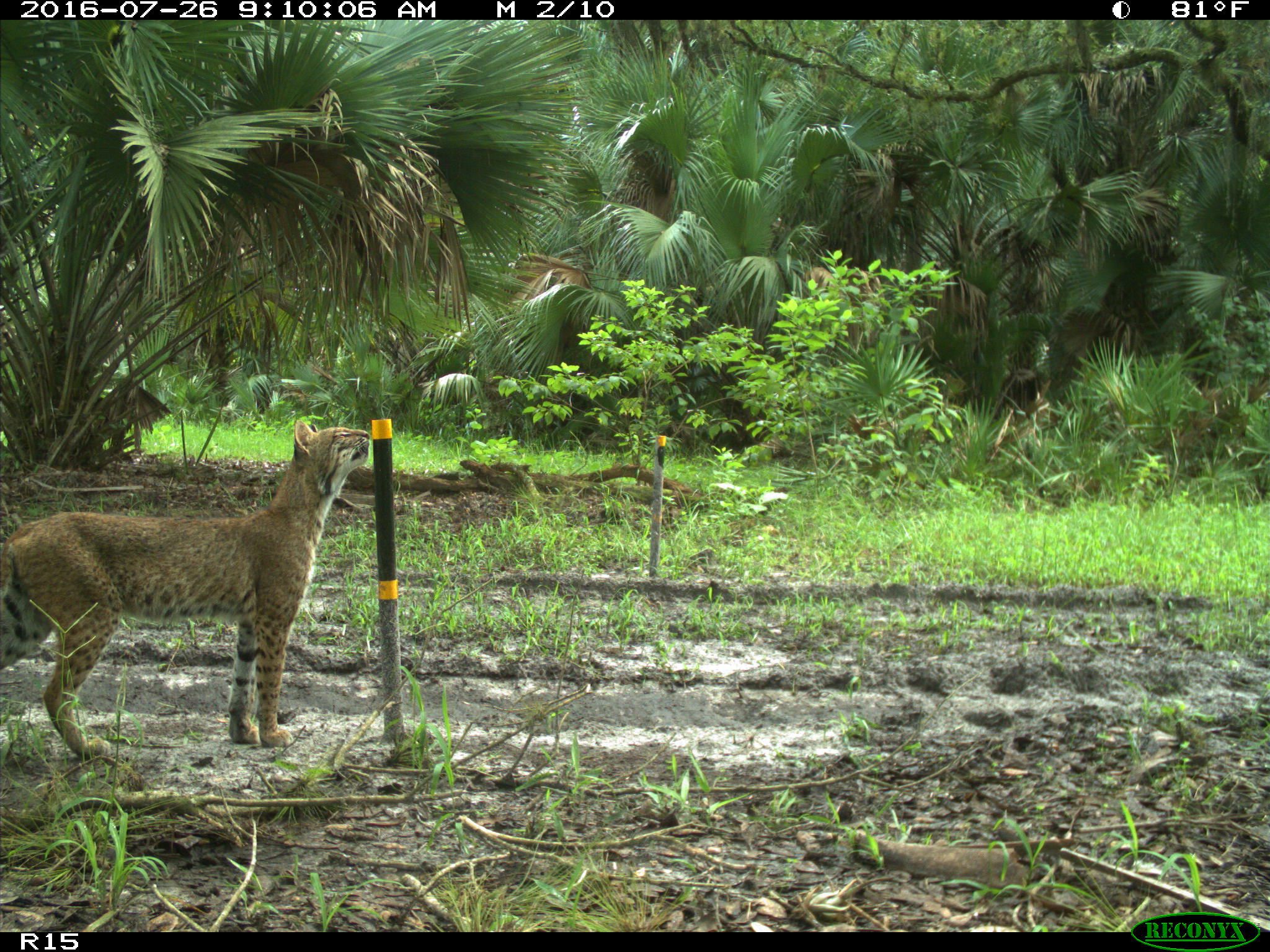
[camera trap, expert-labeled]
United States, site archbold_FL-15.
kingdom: Animalia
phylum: Chordata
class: Mammalia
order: Carnivora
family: Felidae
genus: Lynx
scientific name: Lynx rufus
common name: bobcat